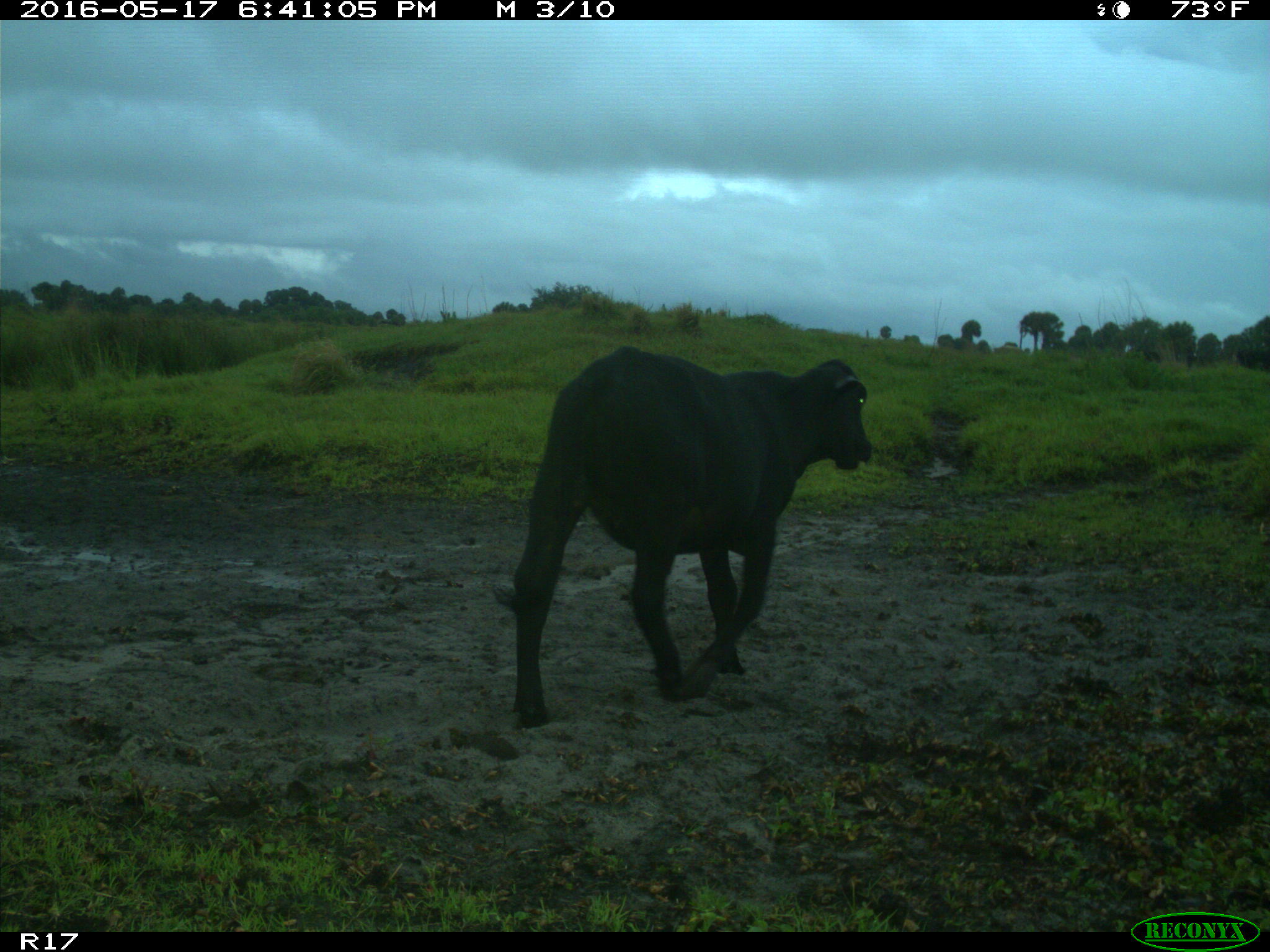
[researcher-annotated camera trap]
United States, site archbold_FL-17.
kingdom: Animalia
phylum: Chordata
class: Mammalia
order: Artiodactyla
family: Bovidae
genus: Bos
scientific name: Bos taurus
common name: domestic cow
Bos taurus (domestic cow).